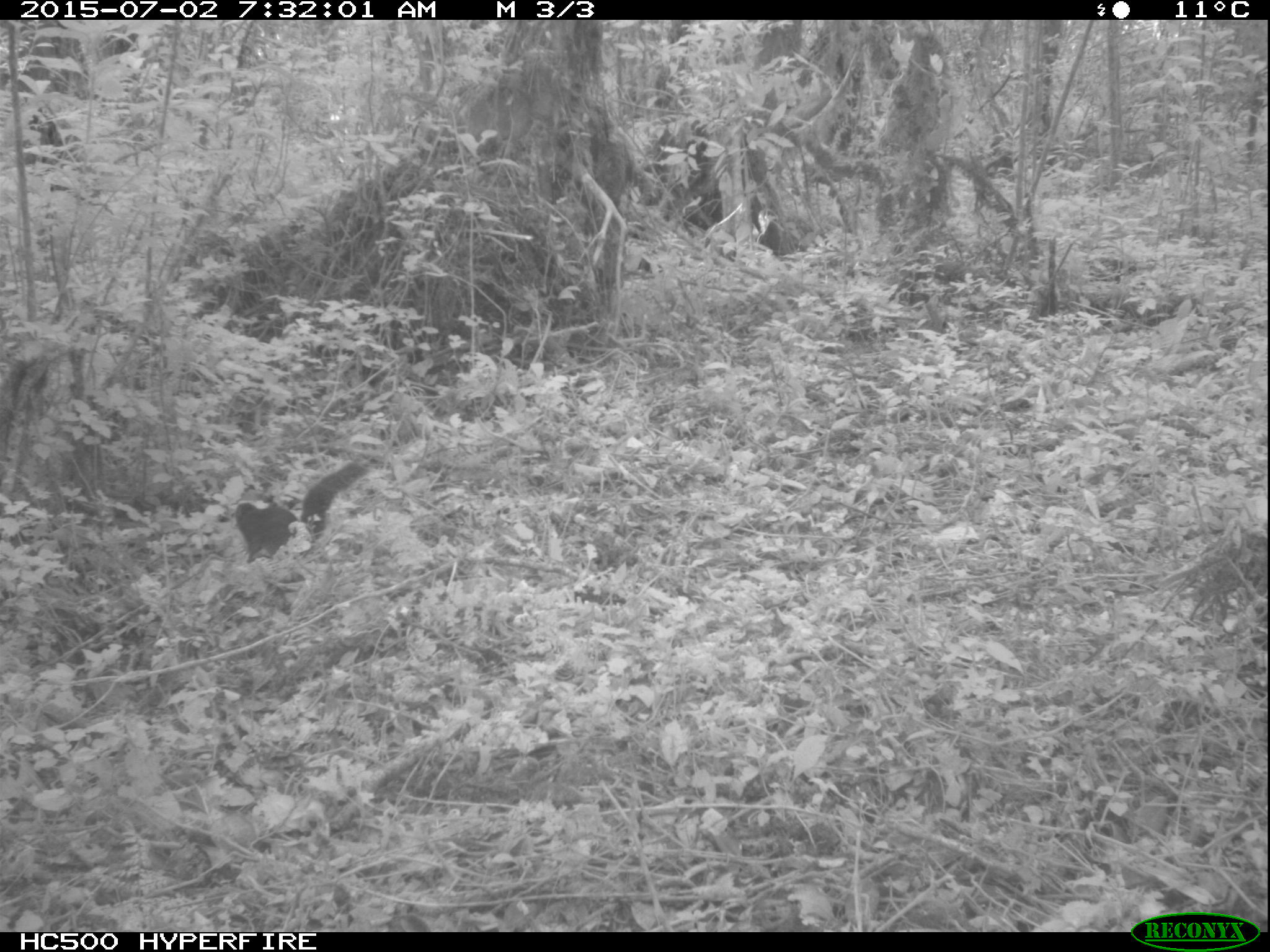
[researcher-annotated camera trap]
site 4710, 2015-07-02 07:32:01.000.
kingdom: Animalia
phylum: Chordata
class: Mammalia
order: Rodentia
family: Sciuridae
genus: Protoxerus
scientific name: Protoxerus stangeri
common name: forest giant squirrel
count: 1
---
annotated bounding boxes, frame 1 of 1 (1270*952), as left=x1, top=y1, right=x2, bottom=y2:
protoxerus stangeri: left=231, top=455, right=370, bottom=564